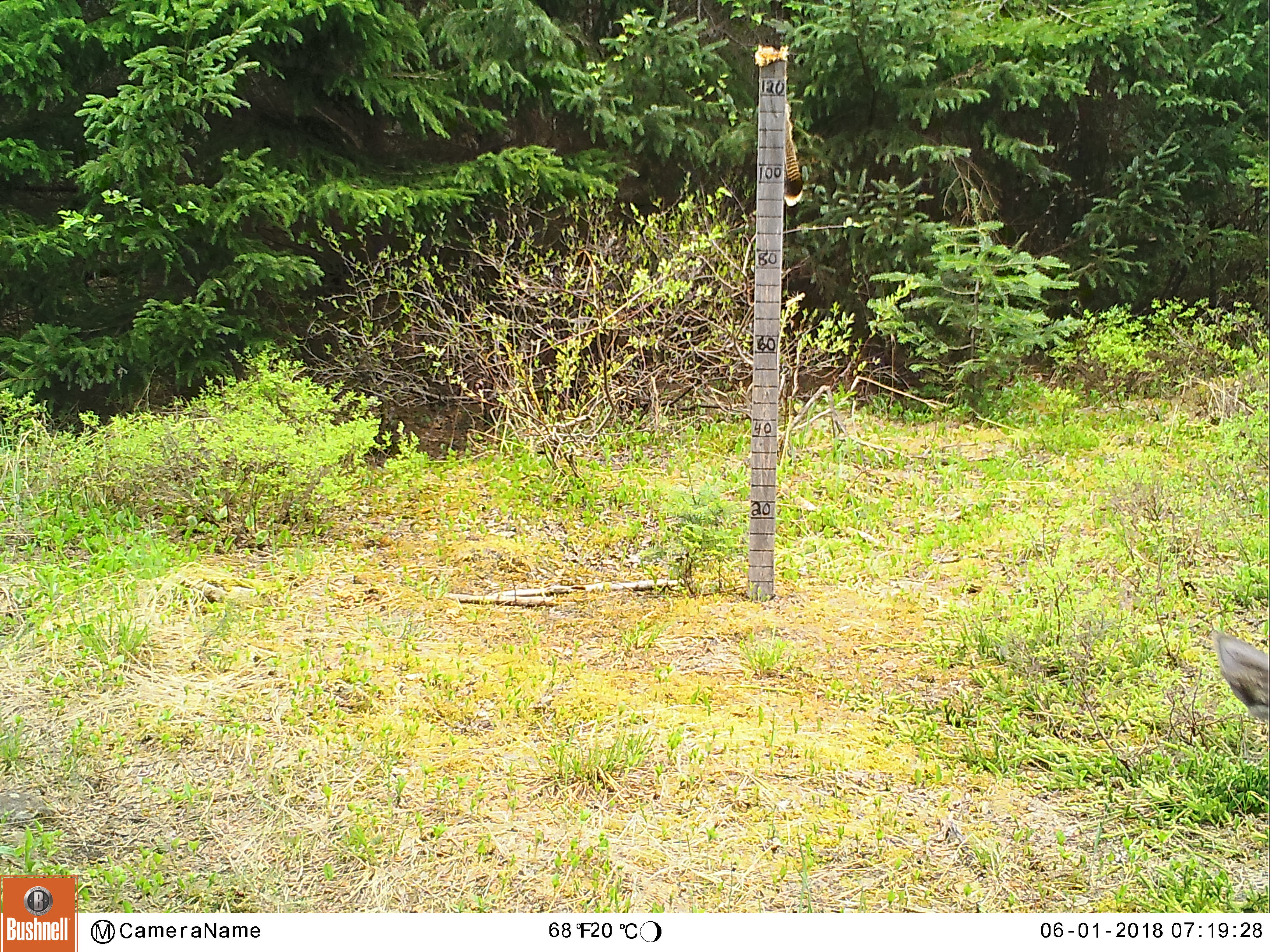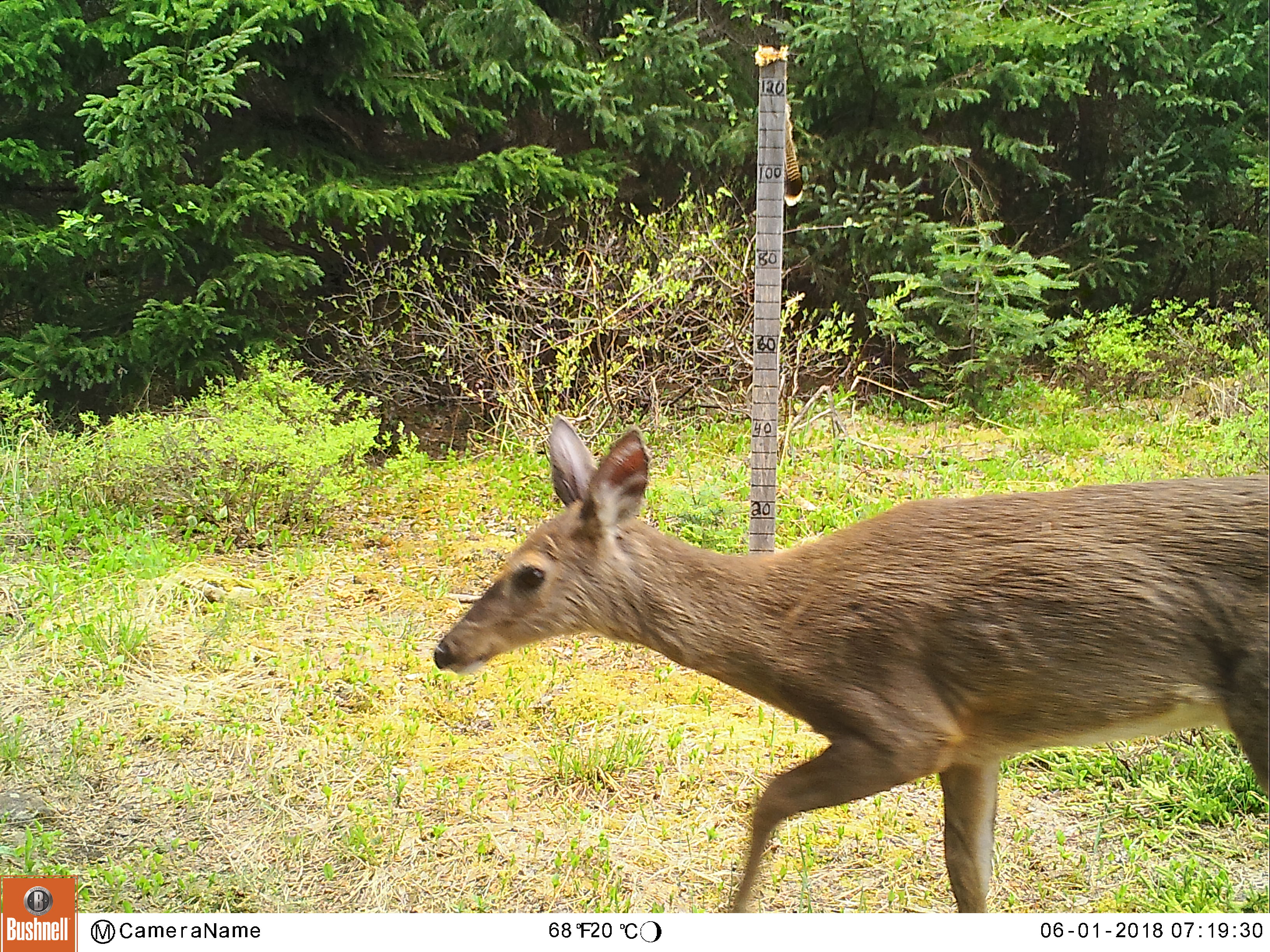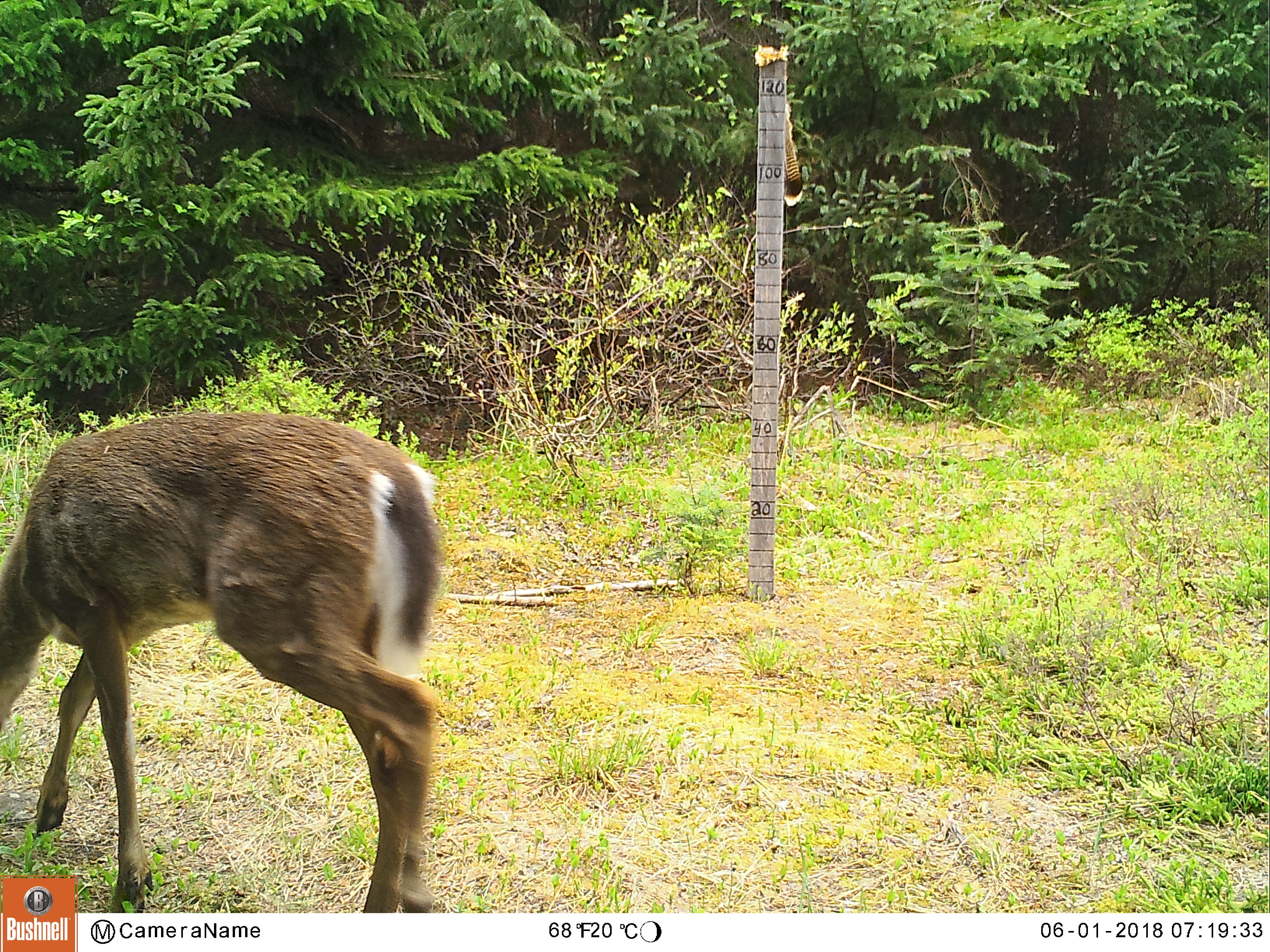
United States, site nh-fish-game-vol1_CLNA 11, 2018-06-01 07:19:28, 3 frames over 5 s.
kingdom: Animalia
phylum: Chordata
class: Mammalia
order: Artiodactyla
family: Cervidae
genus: Odocoileus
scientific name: Odocoileus virginianus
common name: white-tailed deer